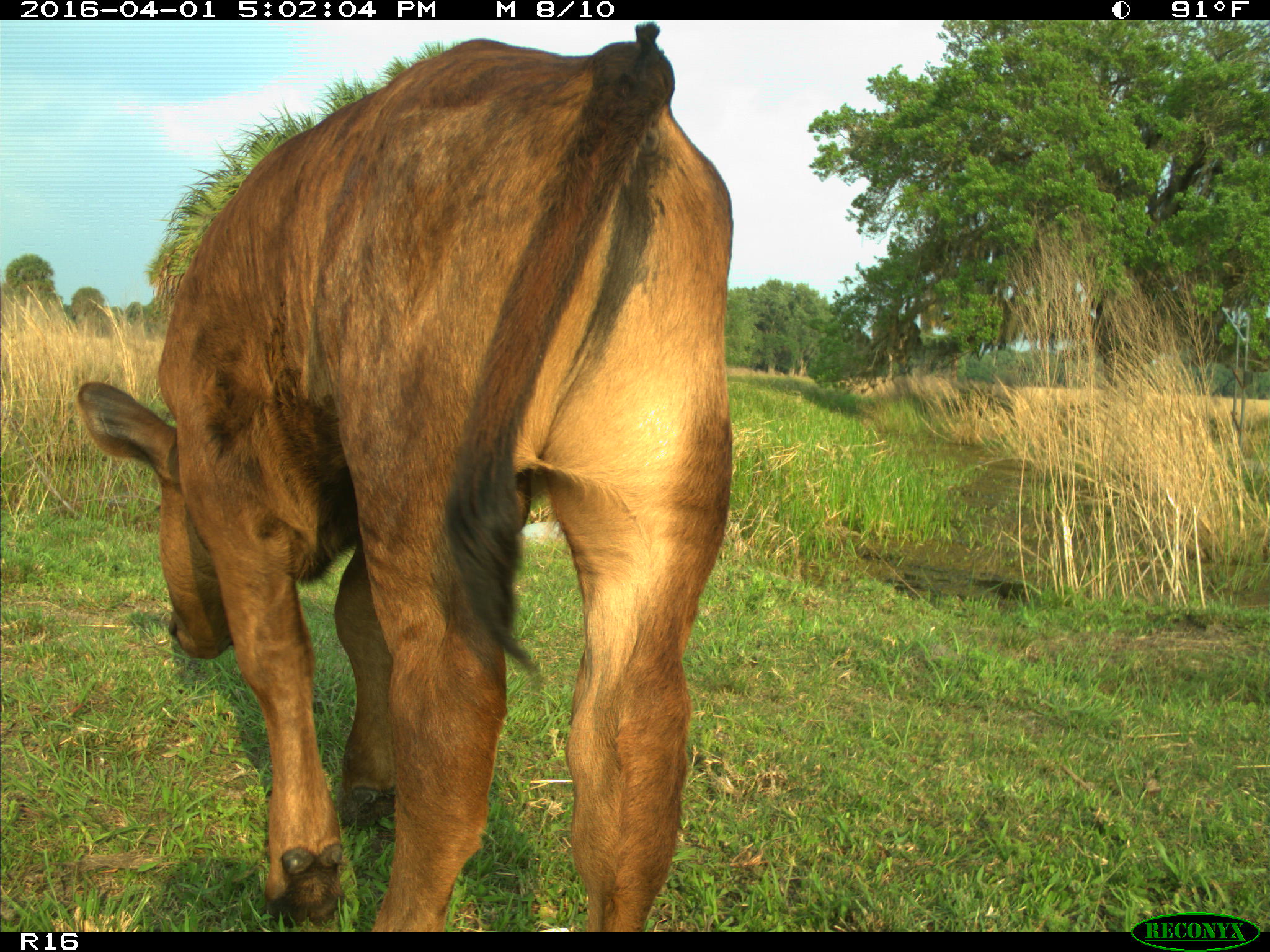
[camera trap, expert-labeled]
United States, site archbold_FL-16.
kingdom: Animalia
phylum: Chordata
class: Mammalia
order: Artiodactyla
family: Bovidae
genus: Bos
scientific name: Bos taurus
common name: domestic cow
Bos taurus (domestic cow).